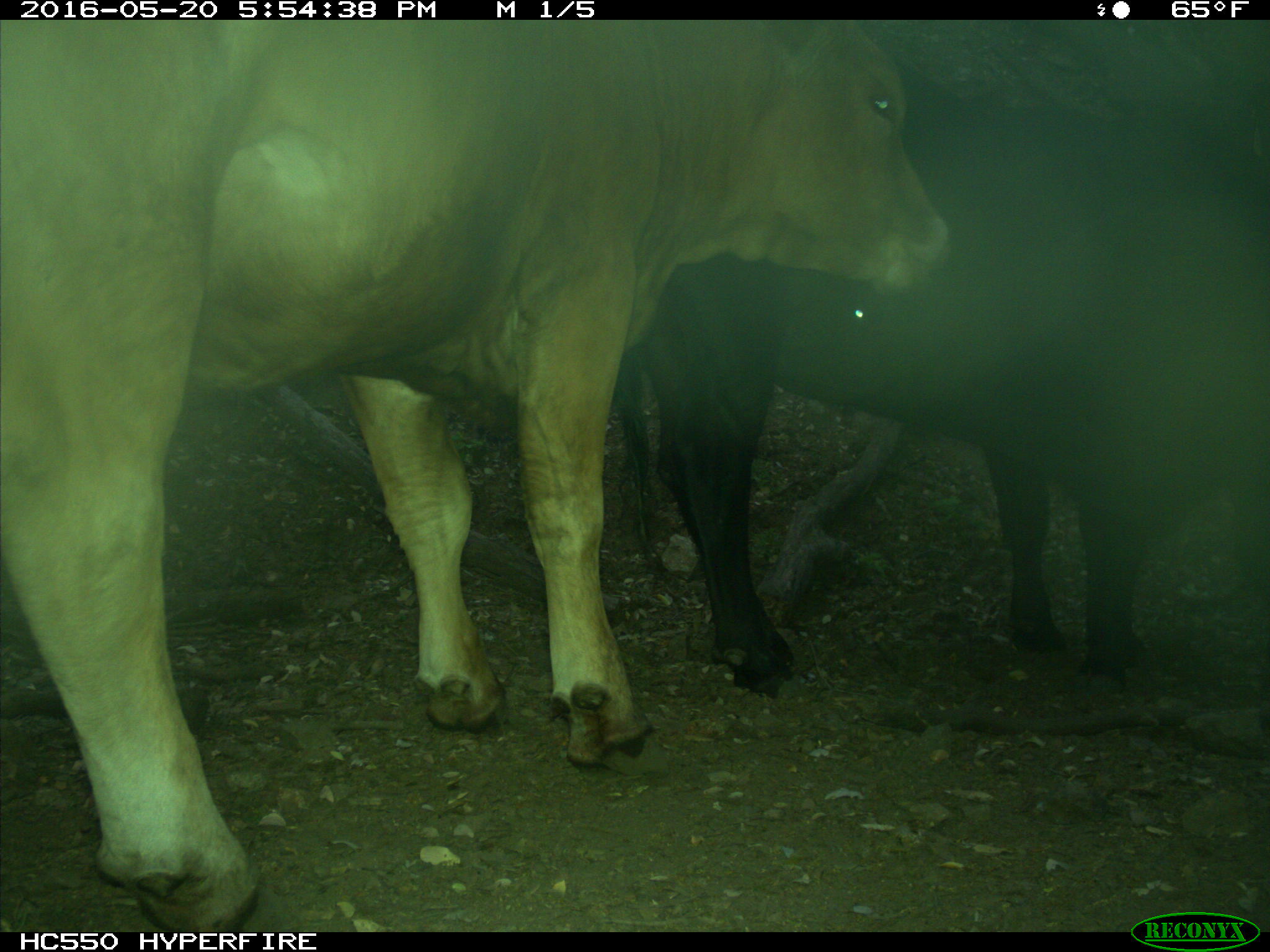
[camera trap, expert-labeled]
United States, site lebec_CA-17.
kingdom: Animalia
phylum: Chordata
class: Mammalia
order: Artiodactyla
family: Bovidae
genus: Bos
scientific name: Bos taurus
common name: domestic cow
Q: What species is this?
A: Bos taurus (domestic cow).